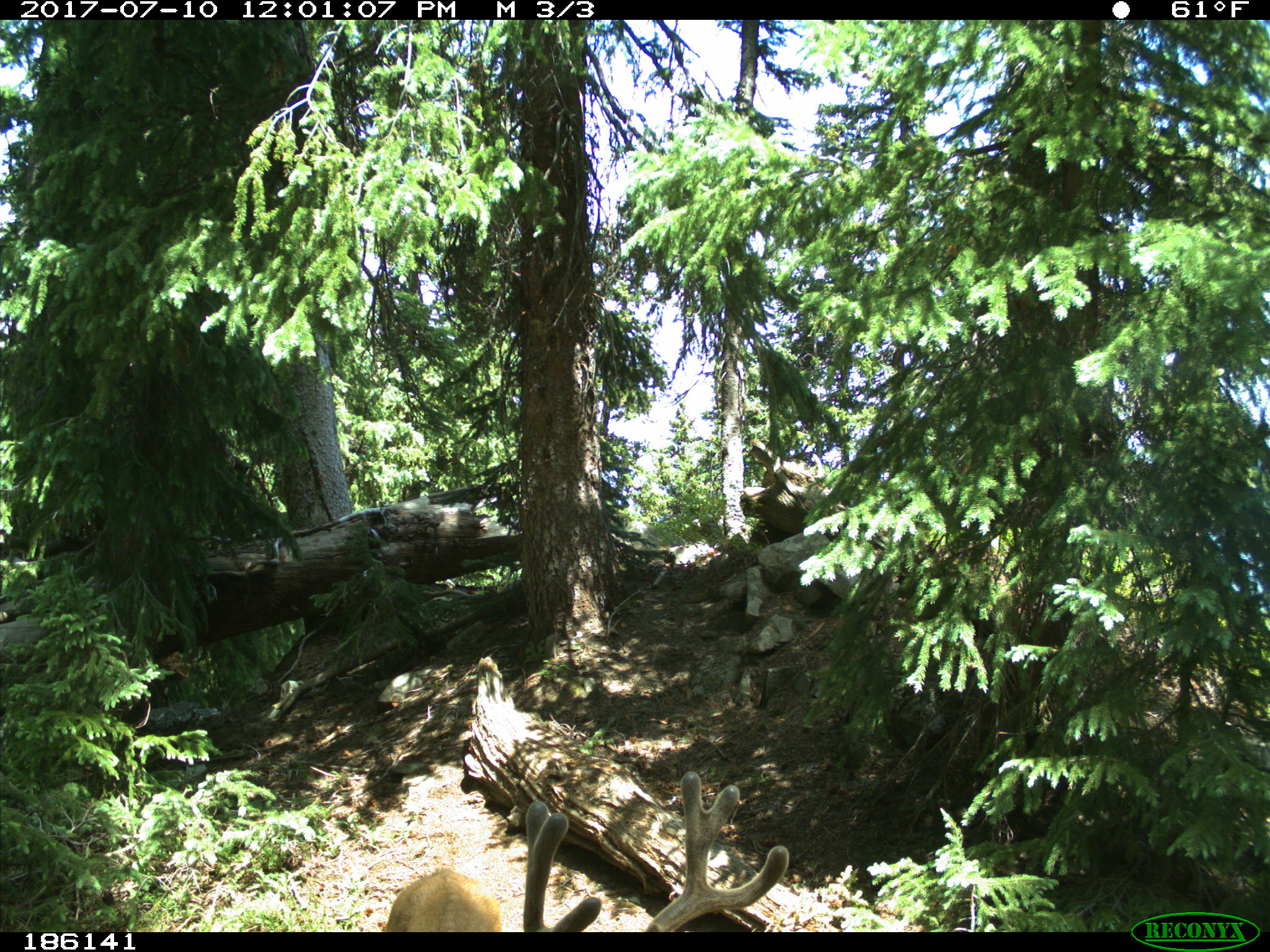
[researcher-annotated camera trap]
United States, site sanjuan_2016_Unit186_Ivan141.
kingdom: Animalia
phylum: Chordata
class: Mammalia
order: Artiodactyla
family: Cervidae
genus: Odocoileus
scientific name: Odocoileus hemionus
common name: mule deer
Odocoileus hemionus (mule deer).